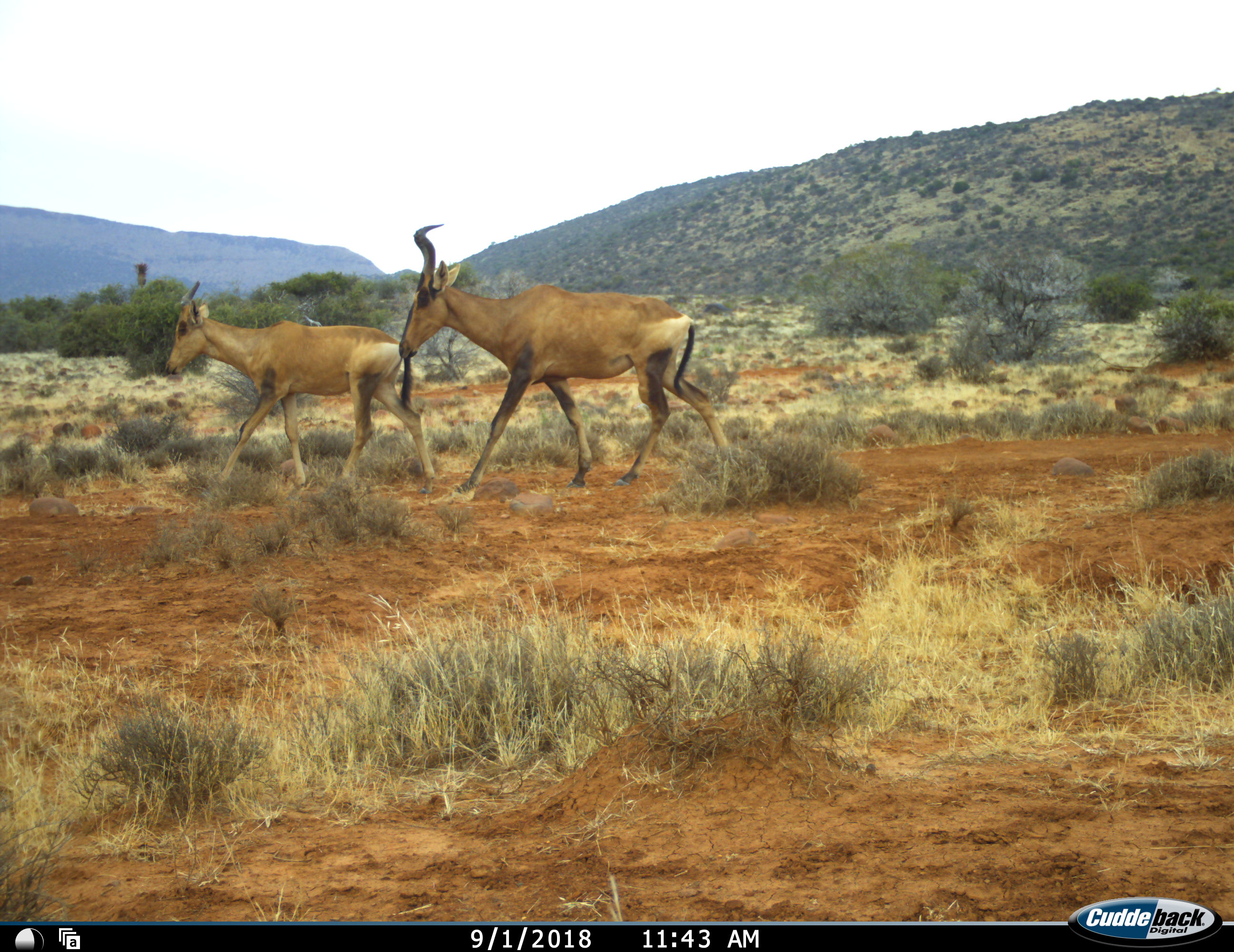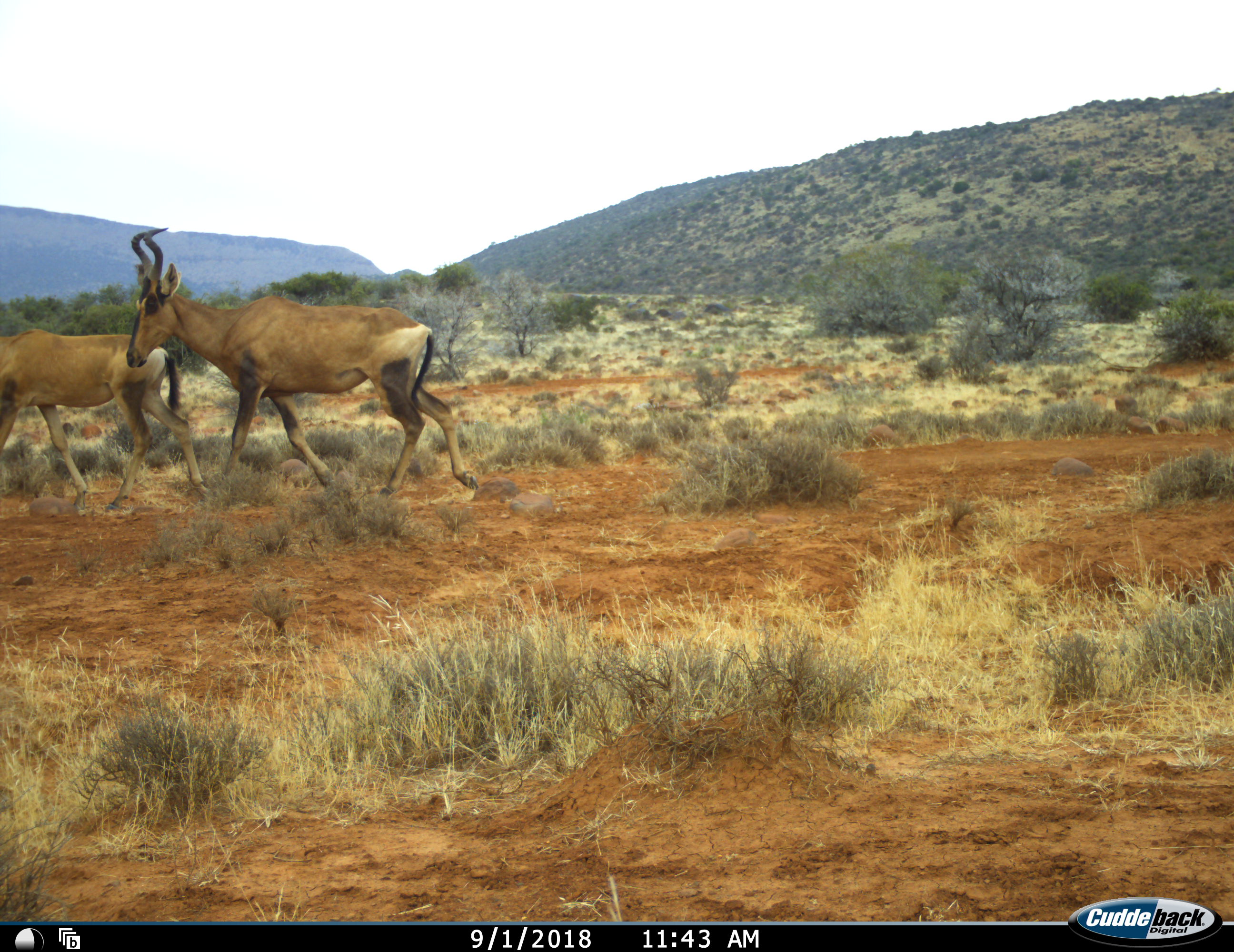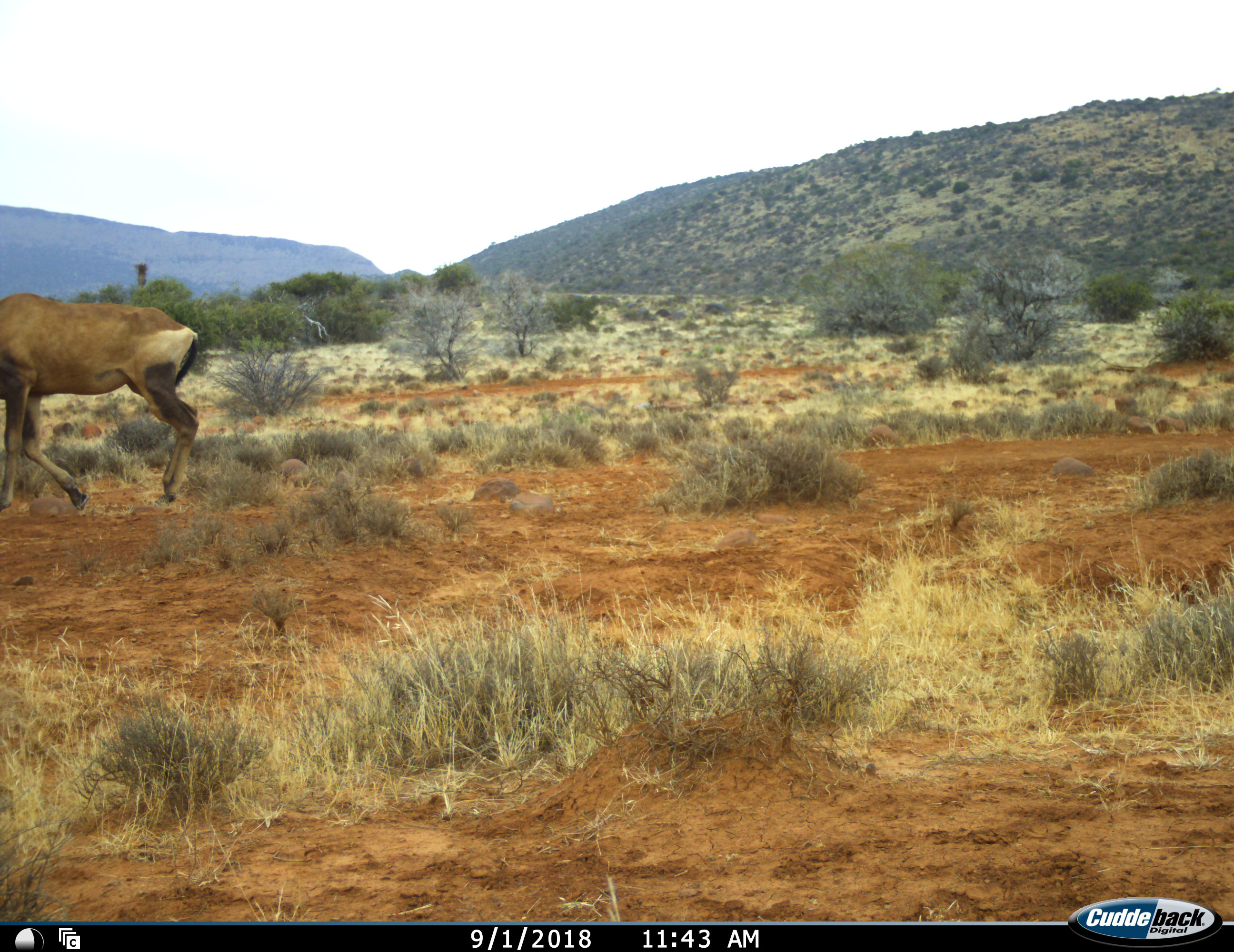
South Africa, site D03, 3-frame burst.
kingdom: Animalia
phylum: Chordata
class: Mammalia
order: Artiodactyla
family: Bovidae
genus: Alcelaphus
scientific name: Alcelaphus buselaphus caama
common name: red hartebeest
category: hartebeestred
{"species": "hartebeestred (red hartebeest) (Alcelaphus buselaphus caama)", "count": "2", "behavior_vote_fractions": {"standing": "0%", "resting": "0%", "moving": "100%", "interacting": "0%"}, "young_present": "38%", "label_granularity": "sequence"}